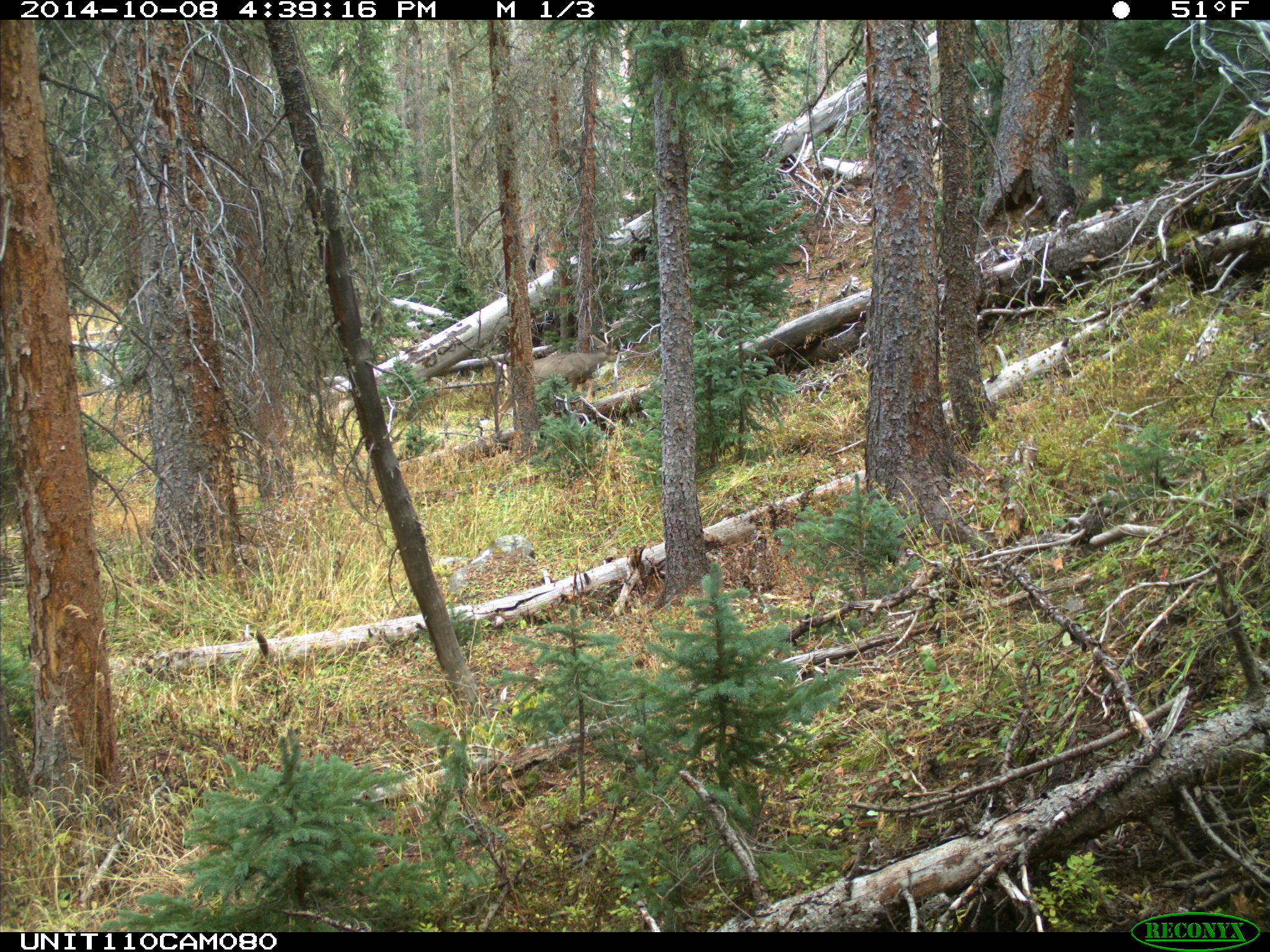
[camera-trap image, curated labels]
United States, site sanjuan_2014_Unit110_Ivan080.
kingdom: Animalia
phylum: Chordata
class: Mammalia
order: Artiodactyla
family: Cervidae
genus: Odocoileus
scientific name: Odocoileus hemionus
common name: mule deer